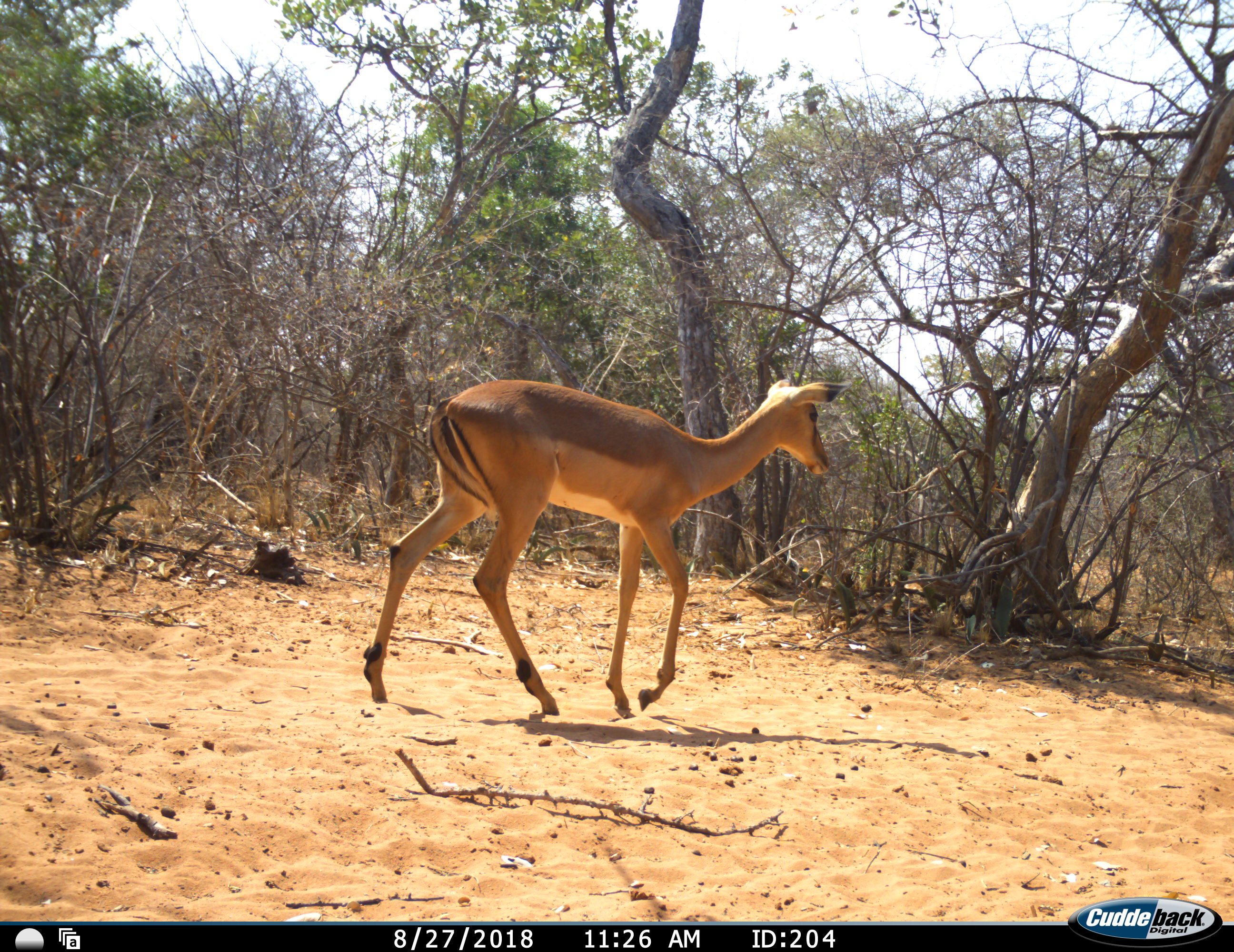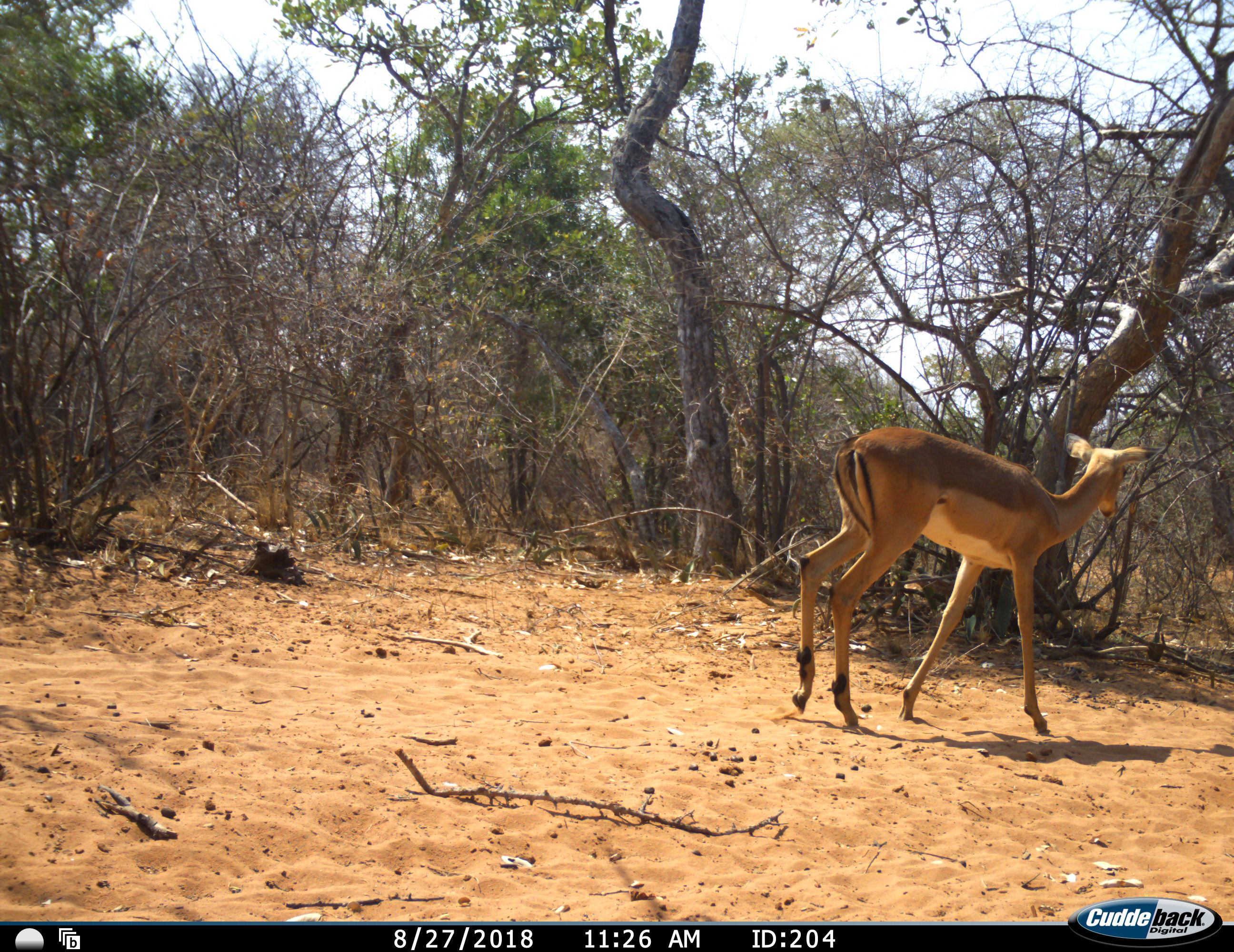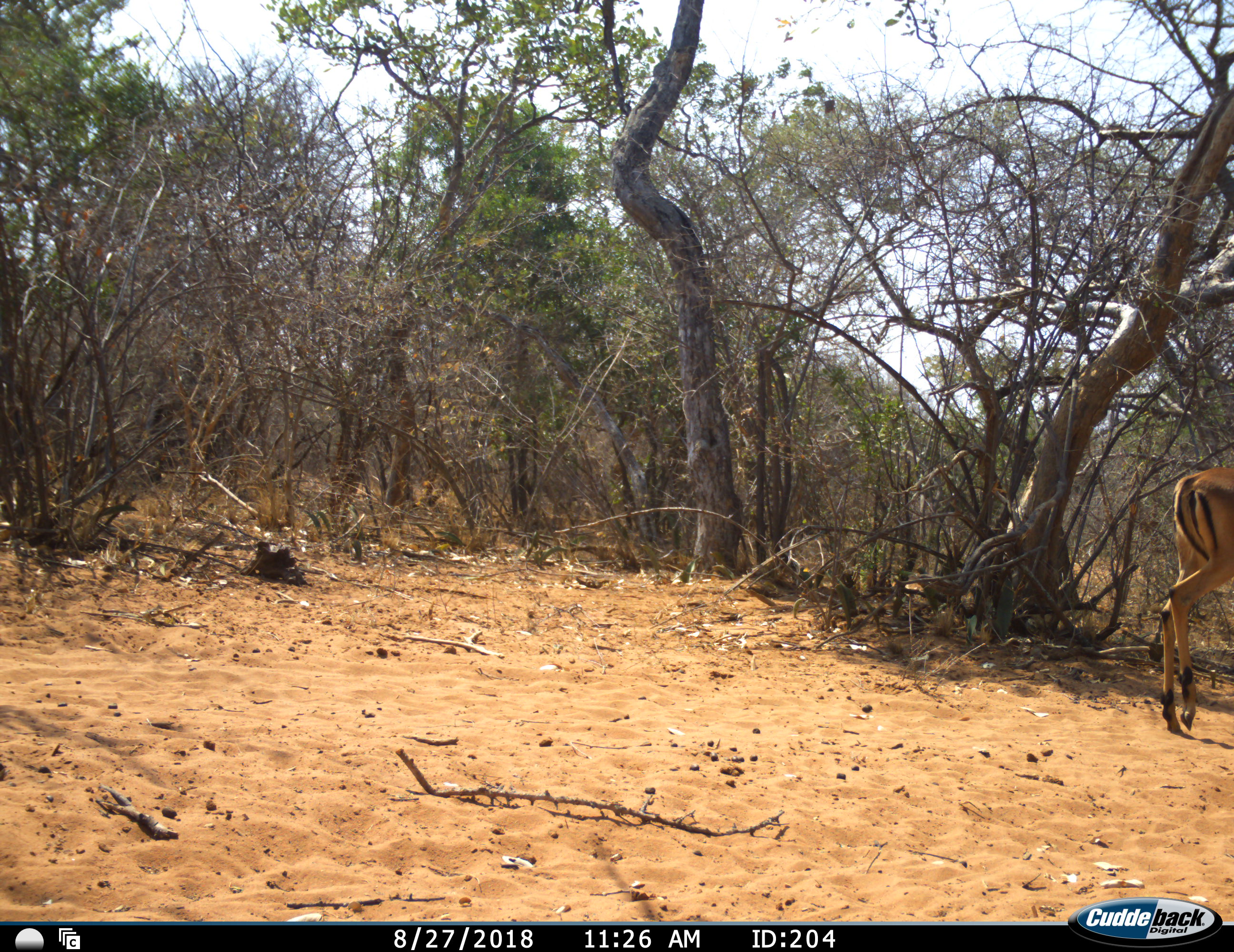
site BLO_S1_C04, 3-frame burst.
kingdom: Animalia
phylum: Chordata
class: Mammalia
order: Artiodactyla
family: Bovidae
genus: Aepyceros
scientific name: Aepyceros melampus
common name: impala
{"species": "impala (Aepyceros melampus)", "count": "1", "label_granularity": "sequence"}